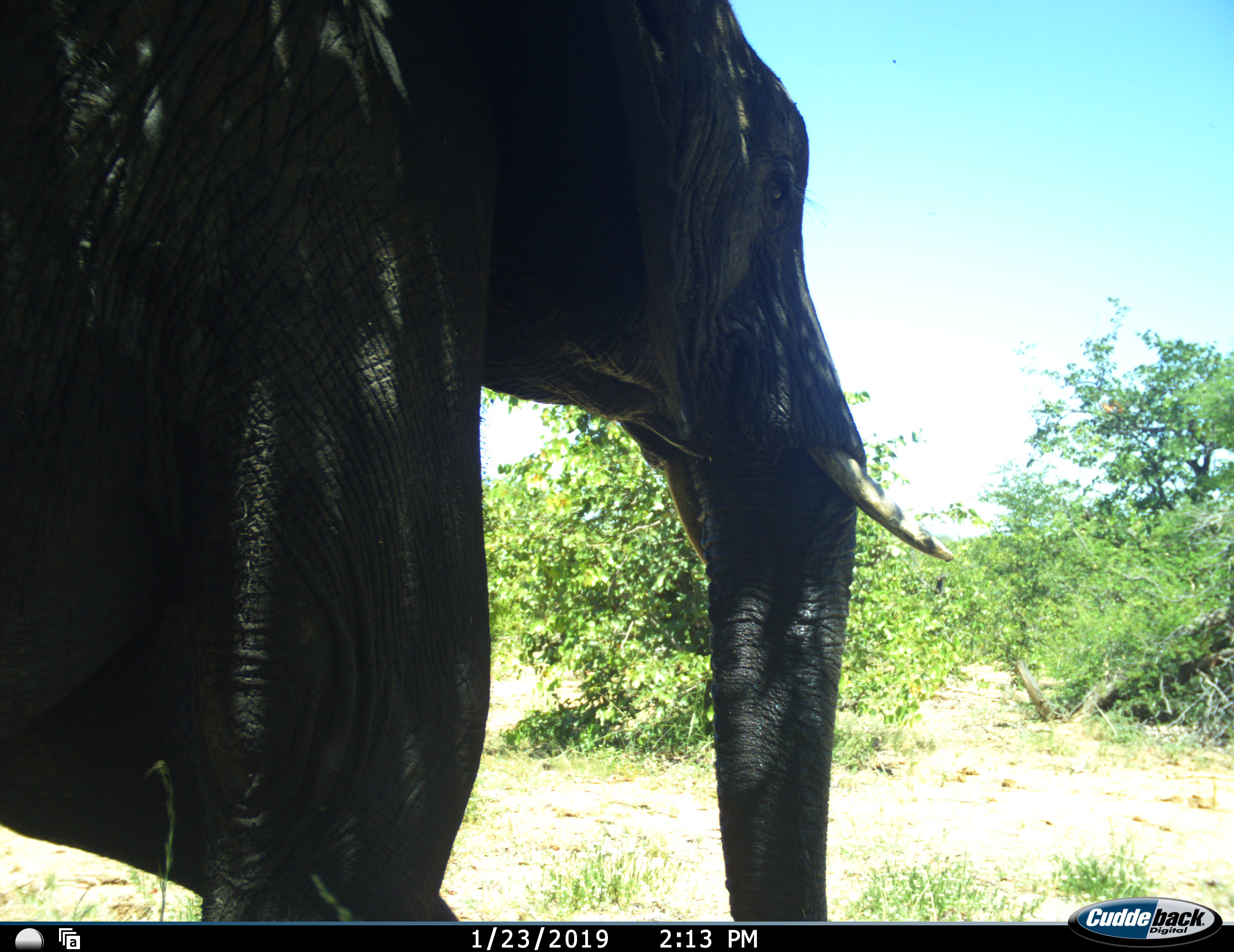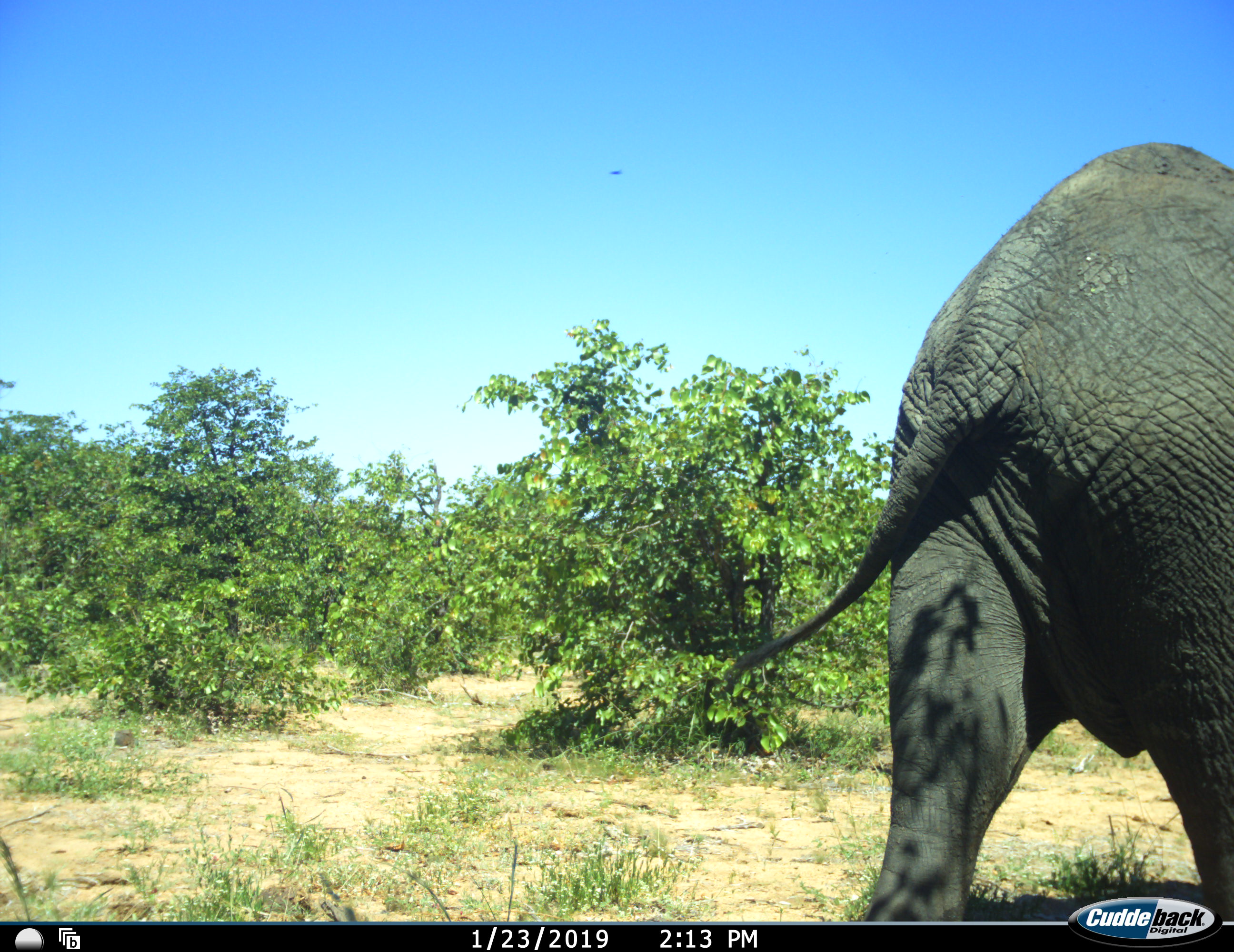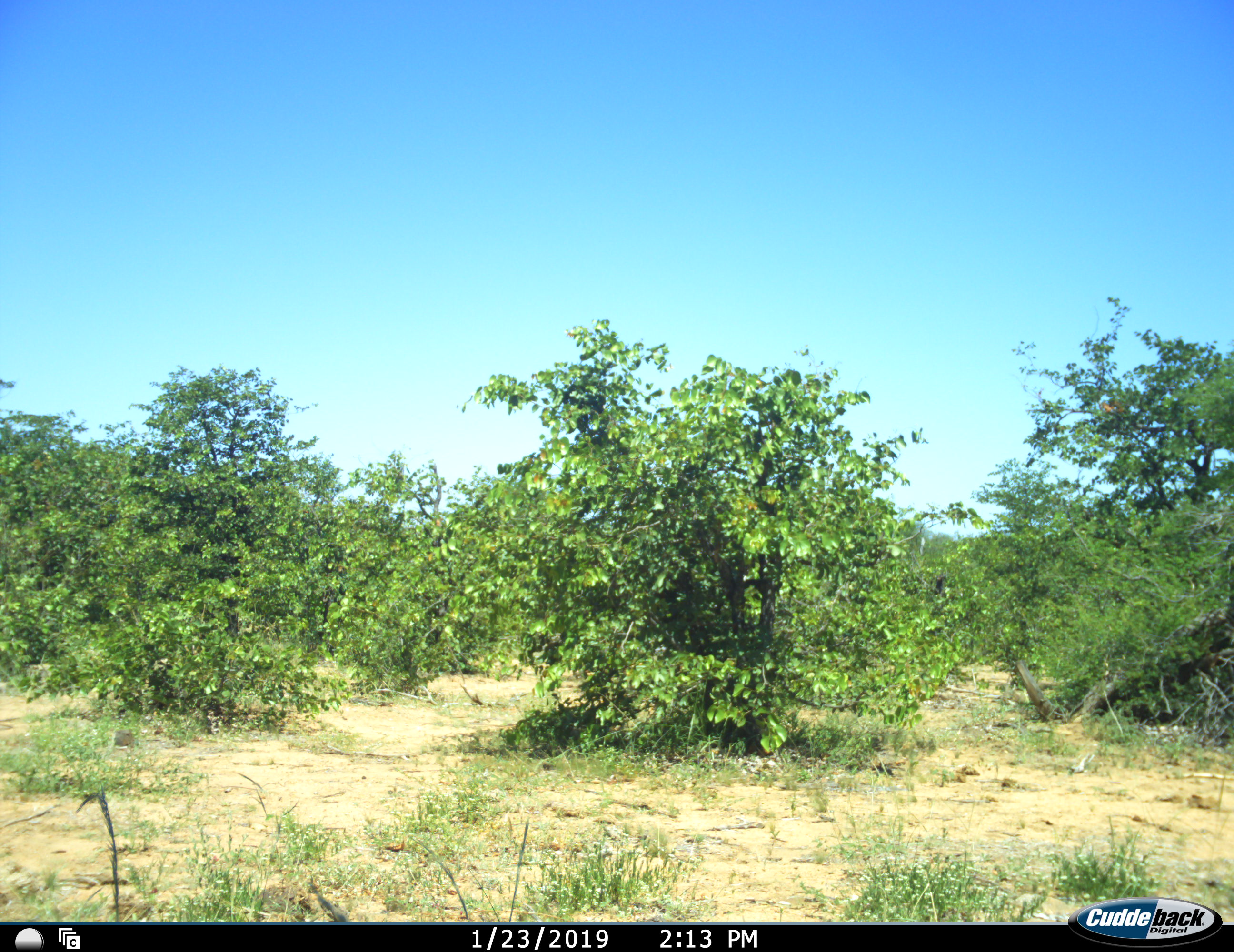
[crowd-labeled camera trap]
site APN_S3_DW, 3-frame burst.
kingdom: Animalia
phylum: Chordata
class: Mammalia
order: Proboscidea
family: Elephantidae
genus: Loxodonta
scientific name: Loxodonta africana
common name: african bush elephant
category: elephant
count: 1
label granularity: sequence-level